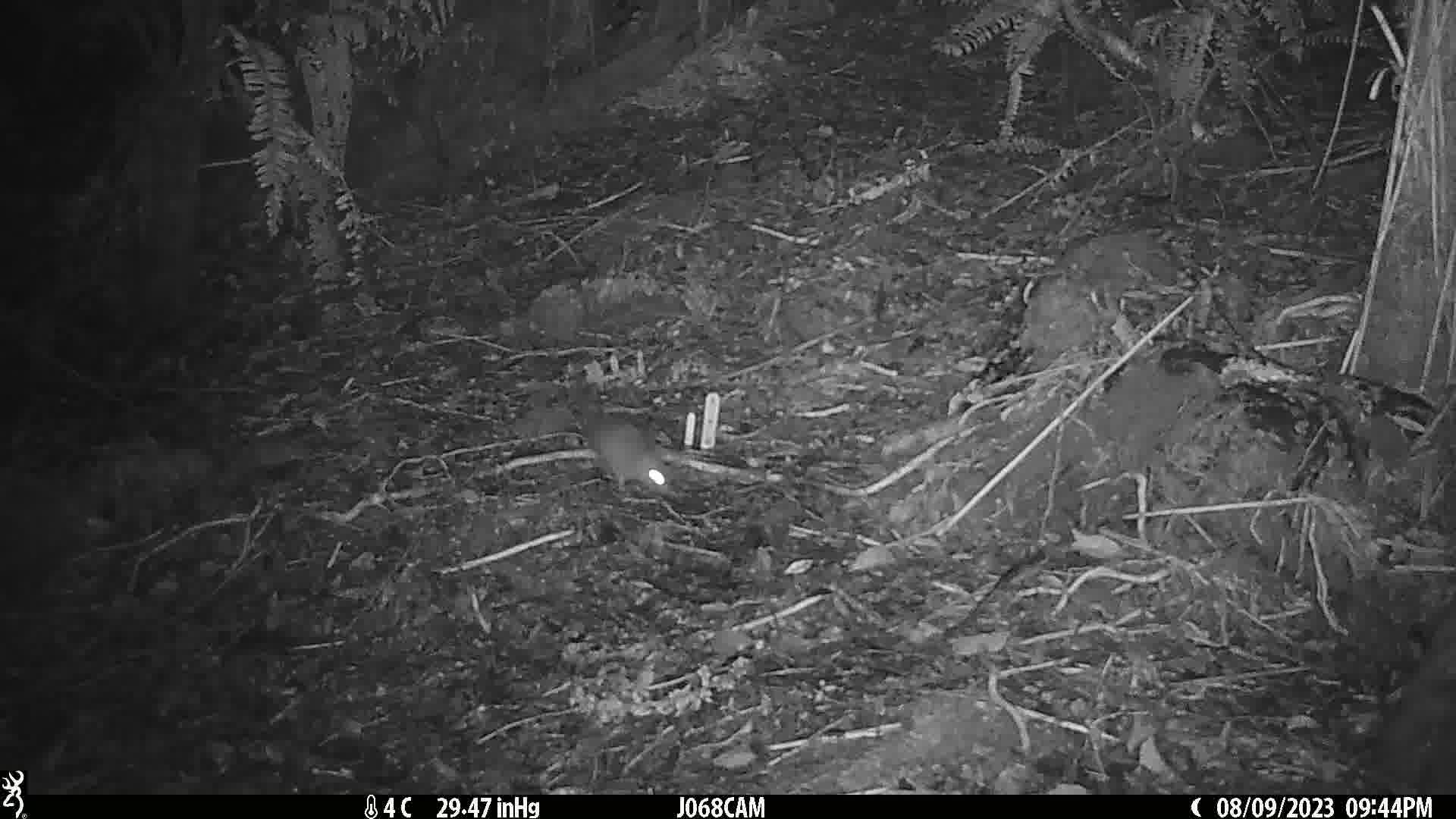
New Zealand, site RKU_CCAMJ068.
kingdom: Animalia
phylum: Chordata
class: Mammalia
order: Rodentia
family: Muridae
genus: Rattus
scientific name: Rattus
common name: rat